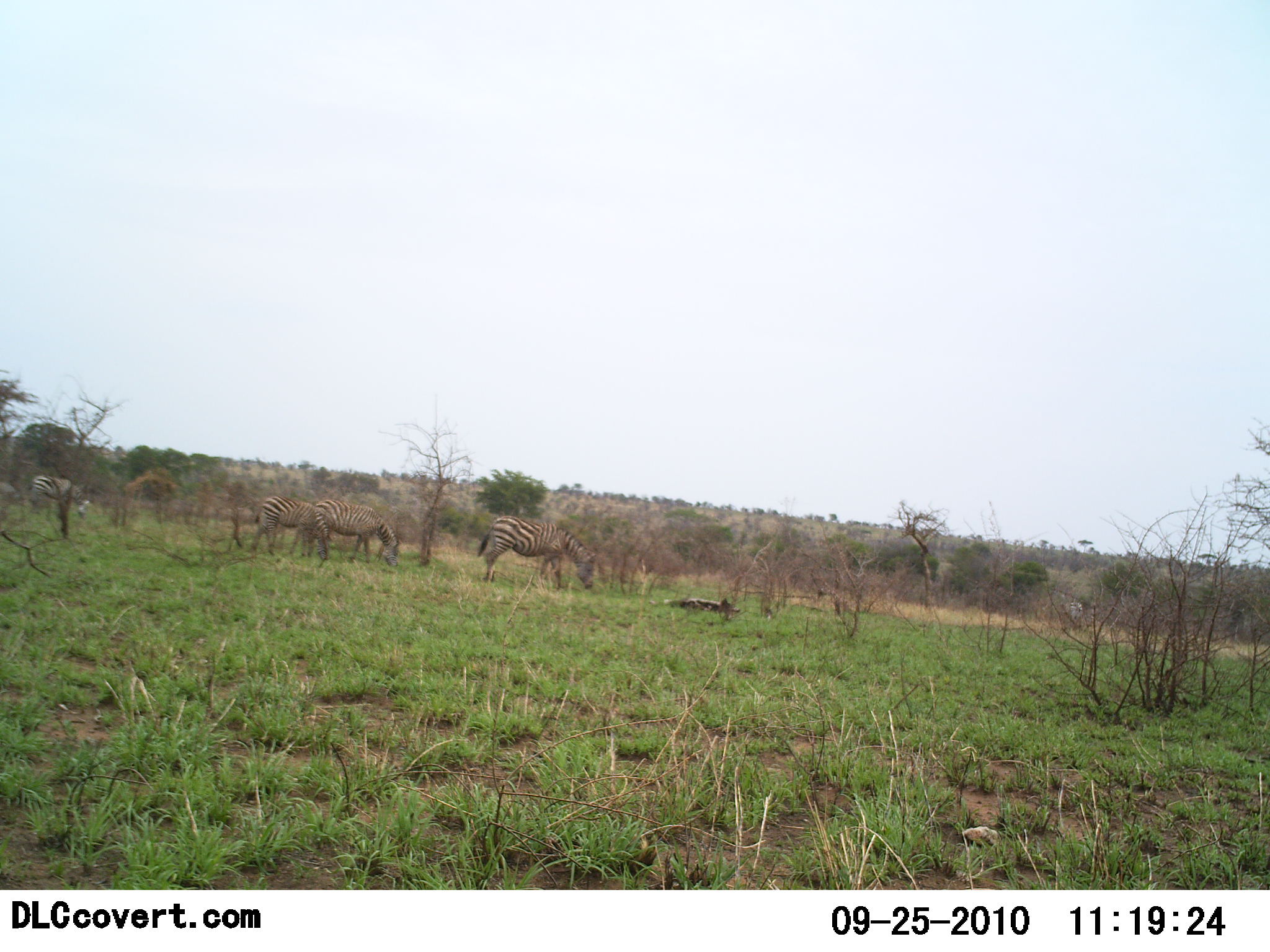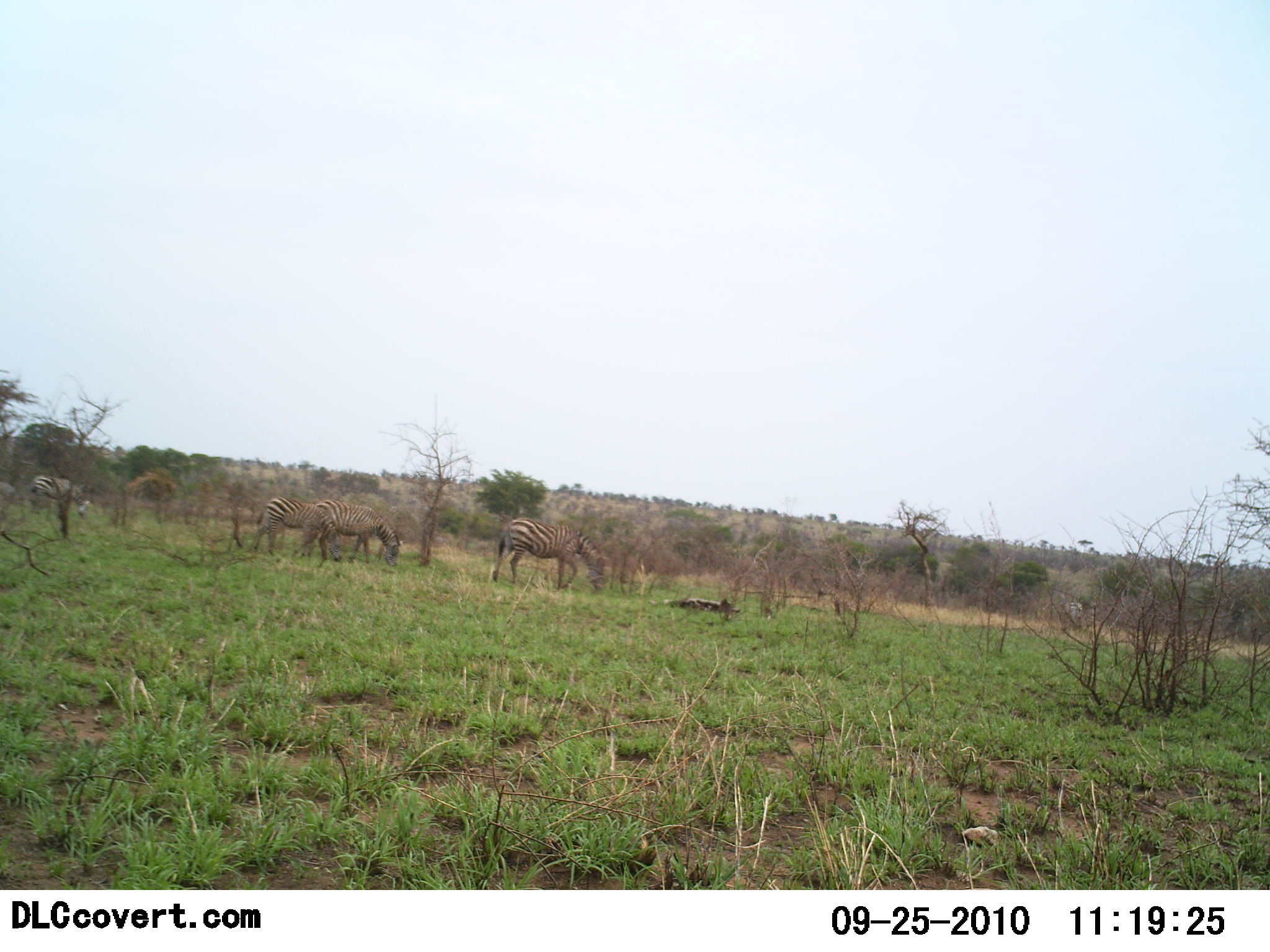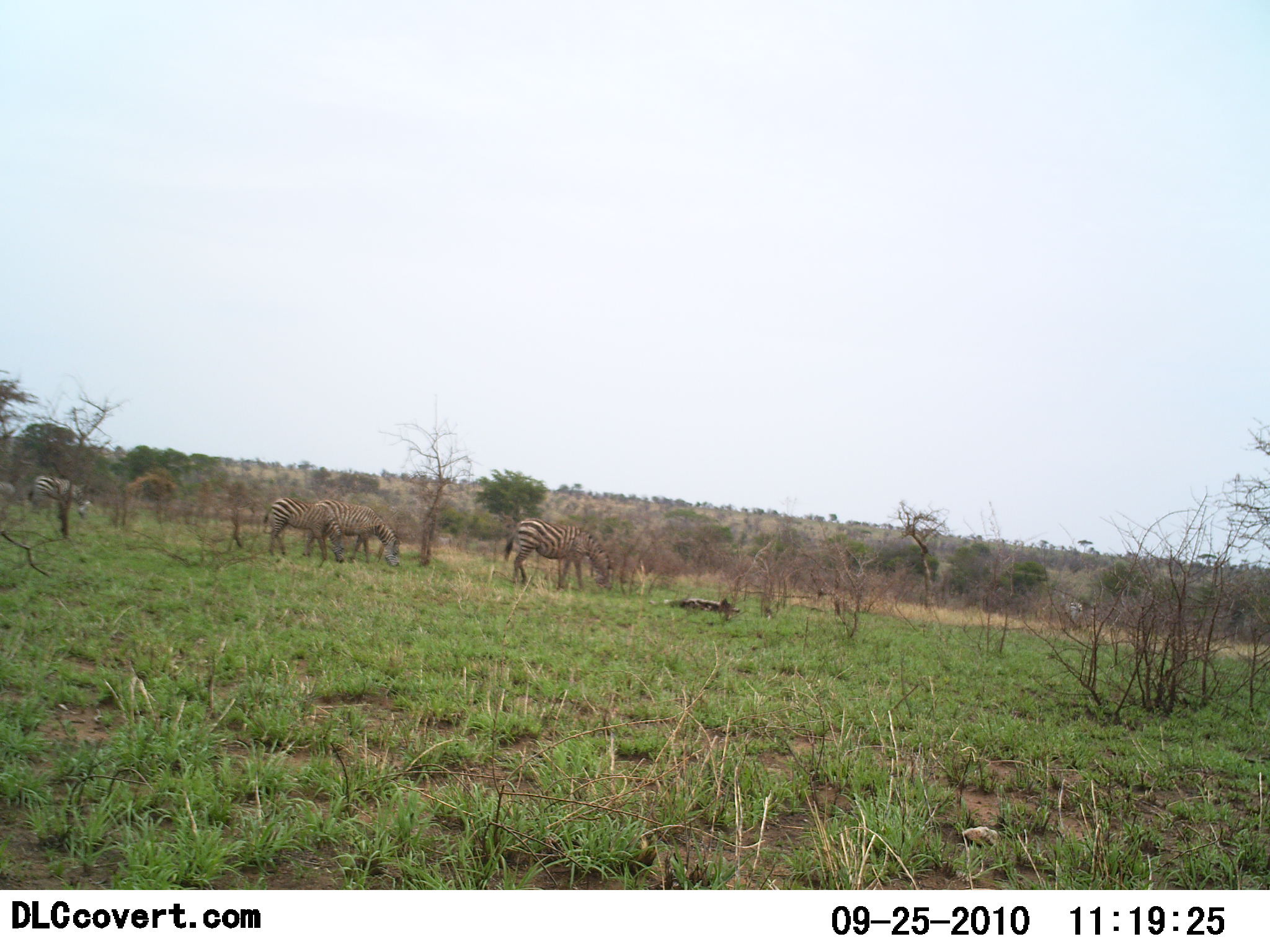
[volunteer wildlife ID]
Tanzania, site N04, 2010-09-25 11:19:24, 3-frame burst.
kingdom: Animalia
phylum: Chordata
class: Mammalia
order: Perissodactyla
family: Equidae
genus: Equus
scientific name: Equus quagga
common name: plains zebra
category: zebra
Zebra (plains zebra) (Equus quagga), count 4. Behavior (volunteer vote fractions): standing 25%, resting 0%, moving 17%, interacting 0%. Young present (vote fraction): 0%. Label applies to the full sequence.